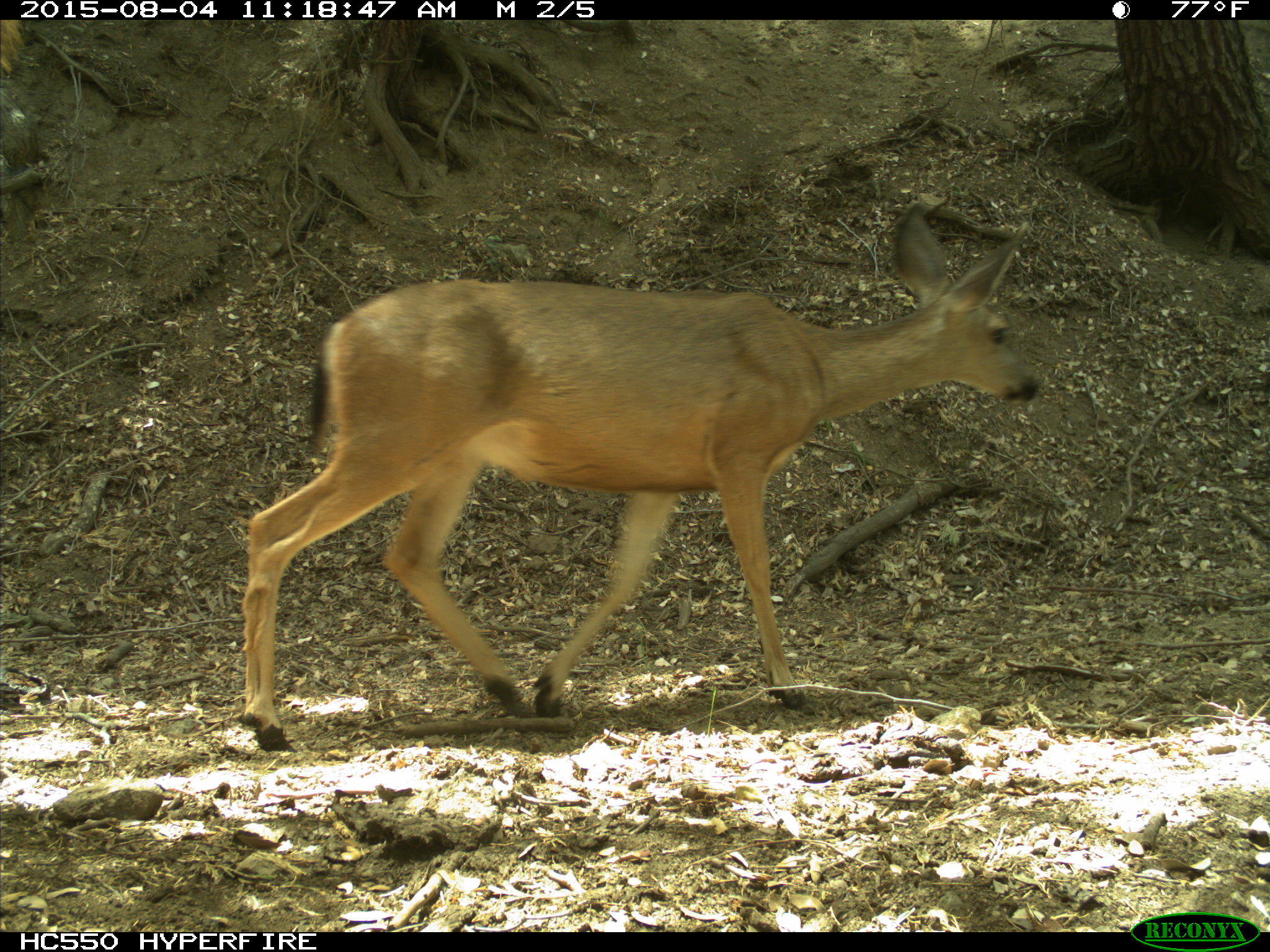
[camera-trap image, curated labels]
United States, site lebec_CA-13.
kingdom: Animalia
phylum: Chordata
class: Mammalia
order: Artiodactyla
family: Cervidae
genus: Odocoileus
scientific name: Odocoileus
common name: deer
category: unidentified deer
Unidentified deer (deer) (Odocoileus).